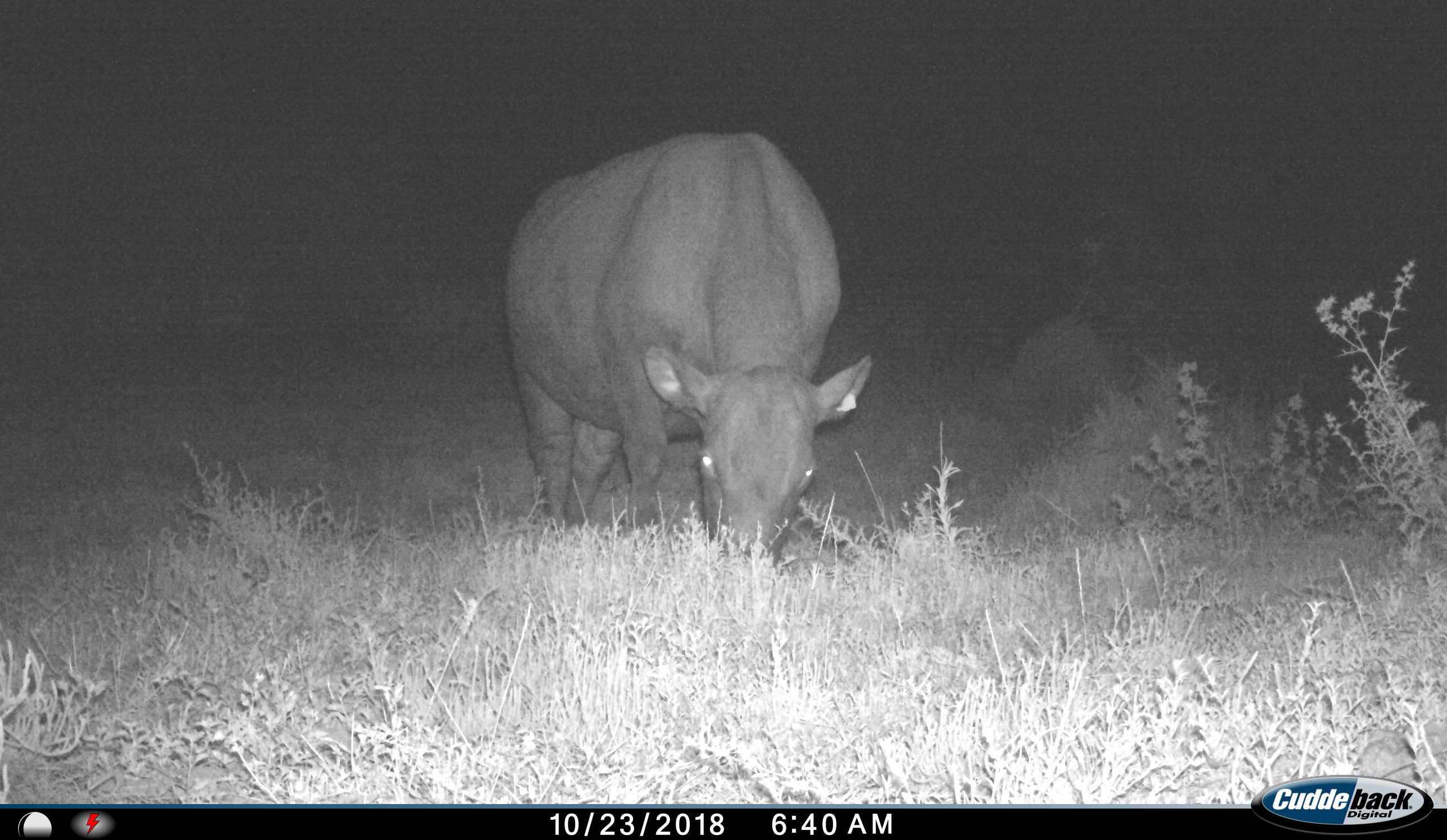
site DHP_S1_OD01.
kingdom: Animalia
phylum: Chordata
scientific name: Vertebrata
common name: domestic animal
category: domesticanimal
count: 1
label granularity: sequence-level